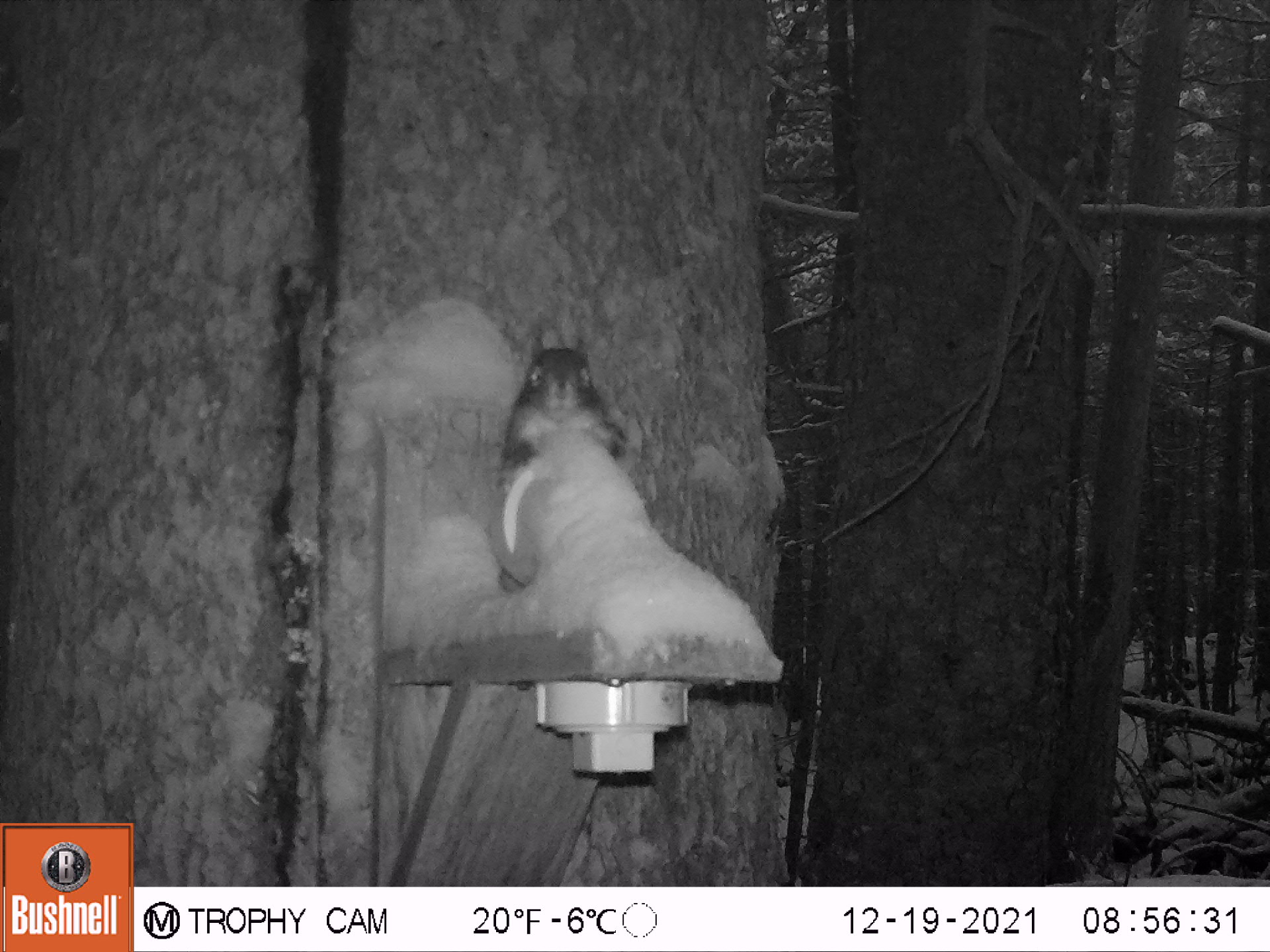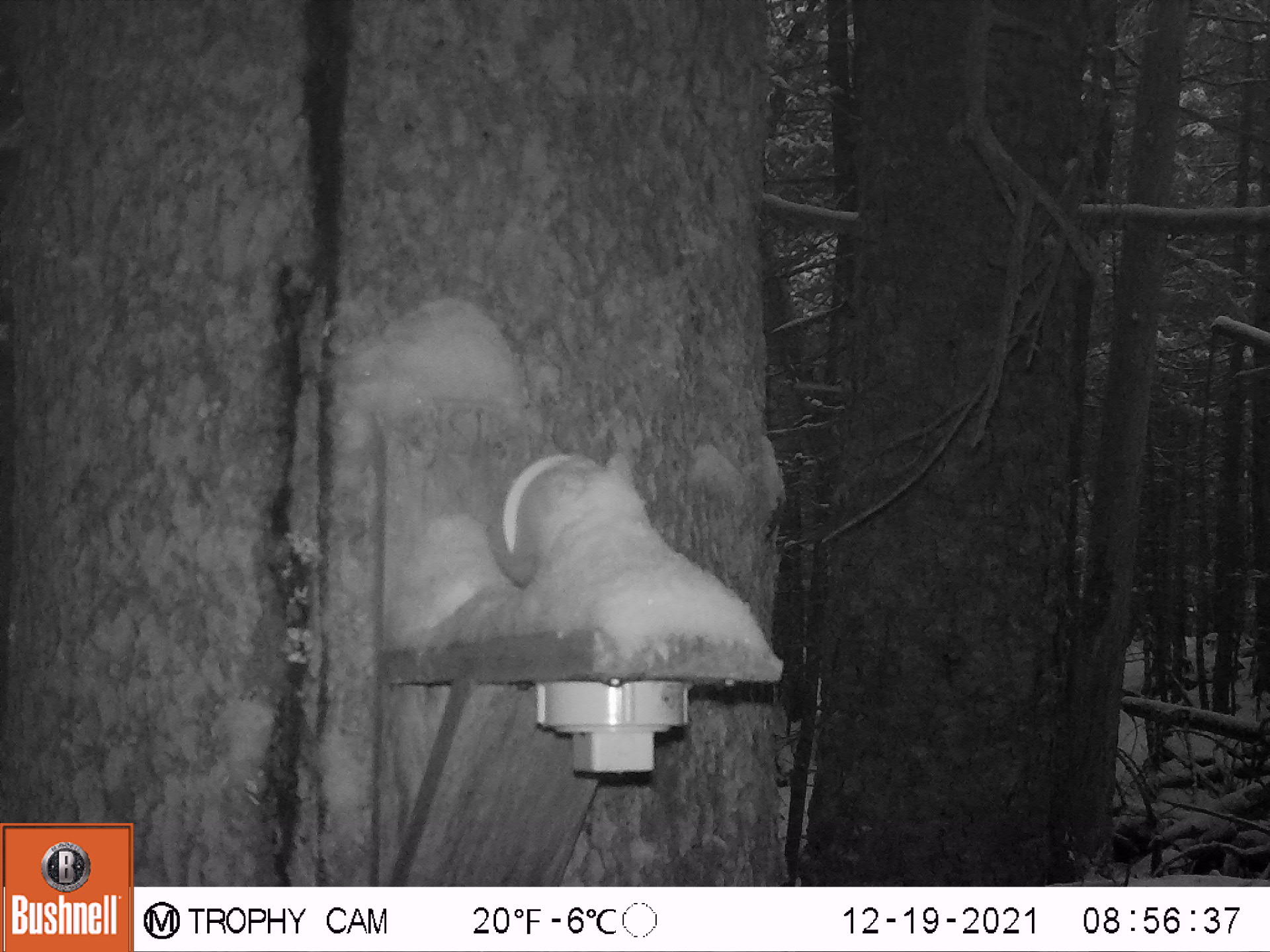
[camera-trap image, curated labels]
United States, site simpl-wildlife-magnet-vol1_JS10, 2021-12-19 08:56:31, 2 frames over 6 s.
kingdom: Animalia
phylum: Chordata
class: Mammalia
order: Rodentia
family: Sciuridae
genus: Tamiasciurus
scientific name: Tamiasciurus hudsonicus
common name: red squirrel